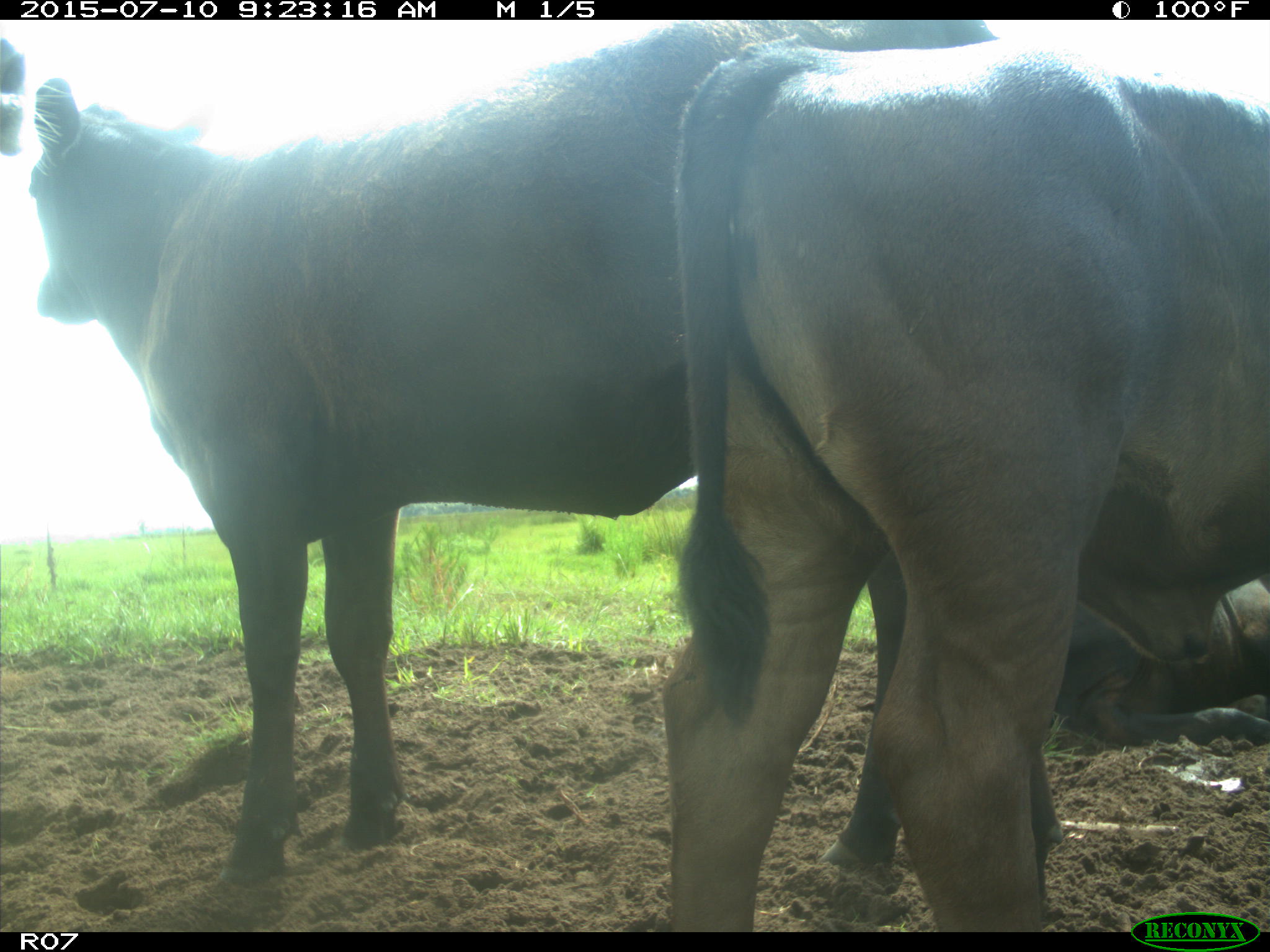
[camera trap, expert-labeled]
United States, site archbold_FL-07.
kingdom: Animalia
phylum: Chordata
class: Mammalia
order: Artiodactyla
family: Bovidae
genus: Bos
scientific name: Bos taurus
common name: domestic cow